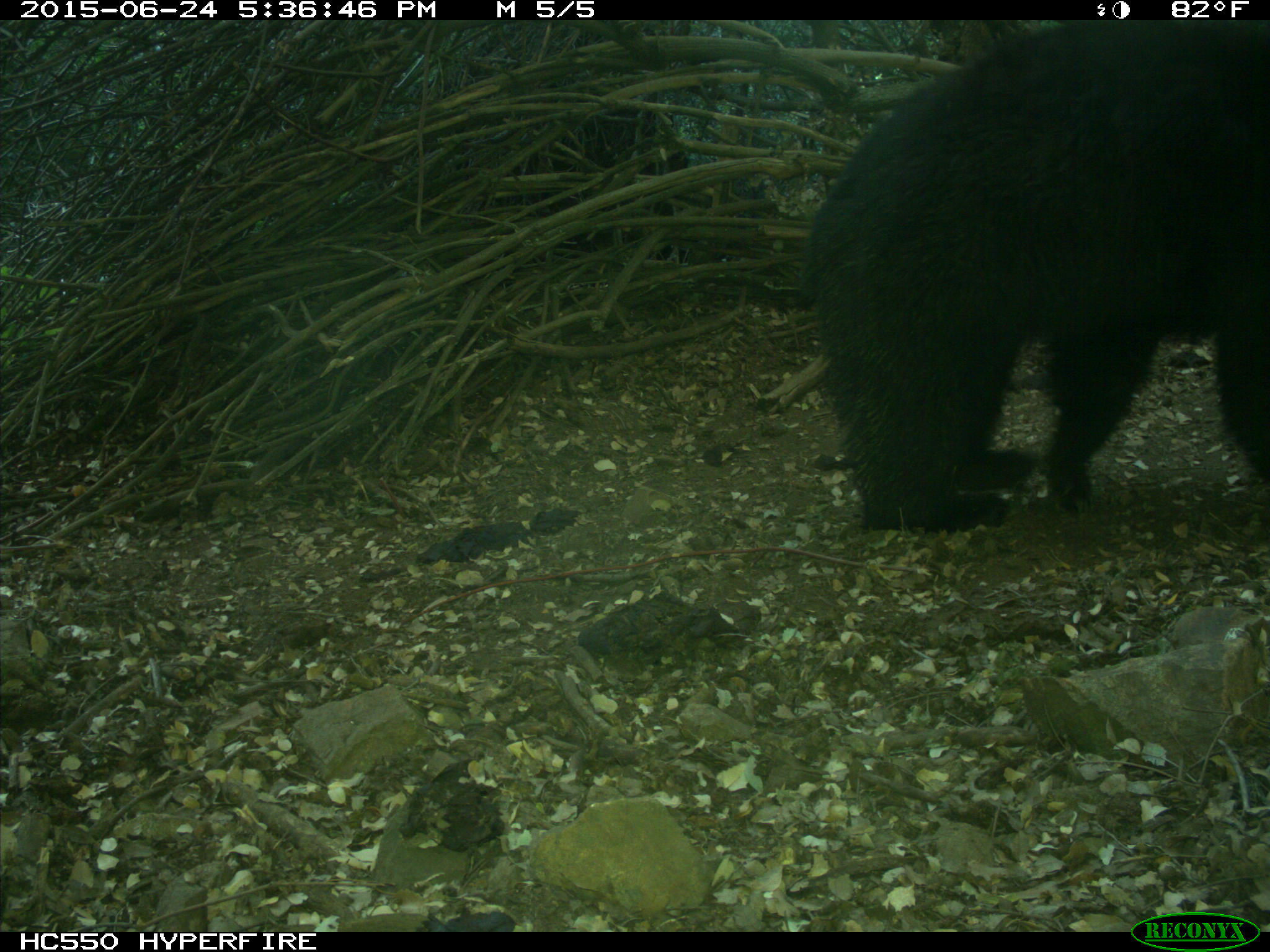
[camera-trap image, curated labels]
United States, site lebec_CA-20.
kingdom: Animalia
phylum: Chordata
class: Mammalia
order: Carnivora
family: Ursidae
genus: Ursus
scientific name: Ursus americanus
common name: american black bear